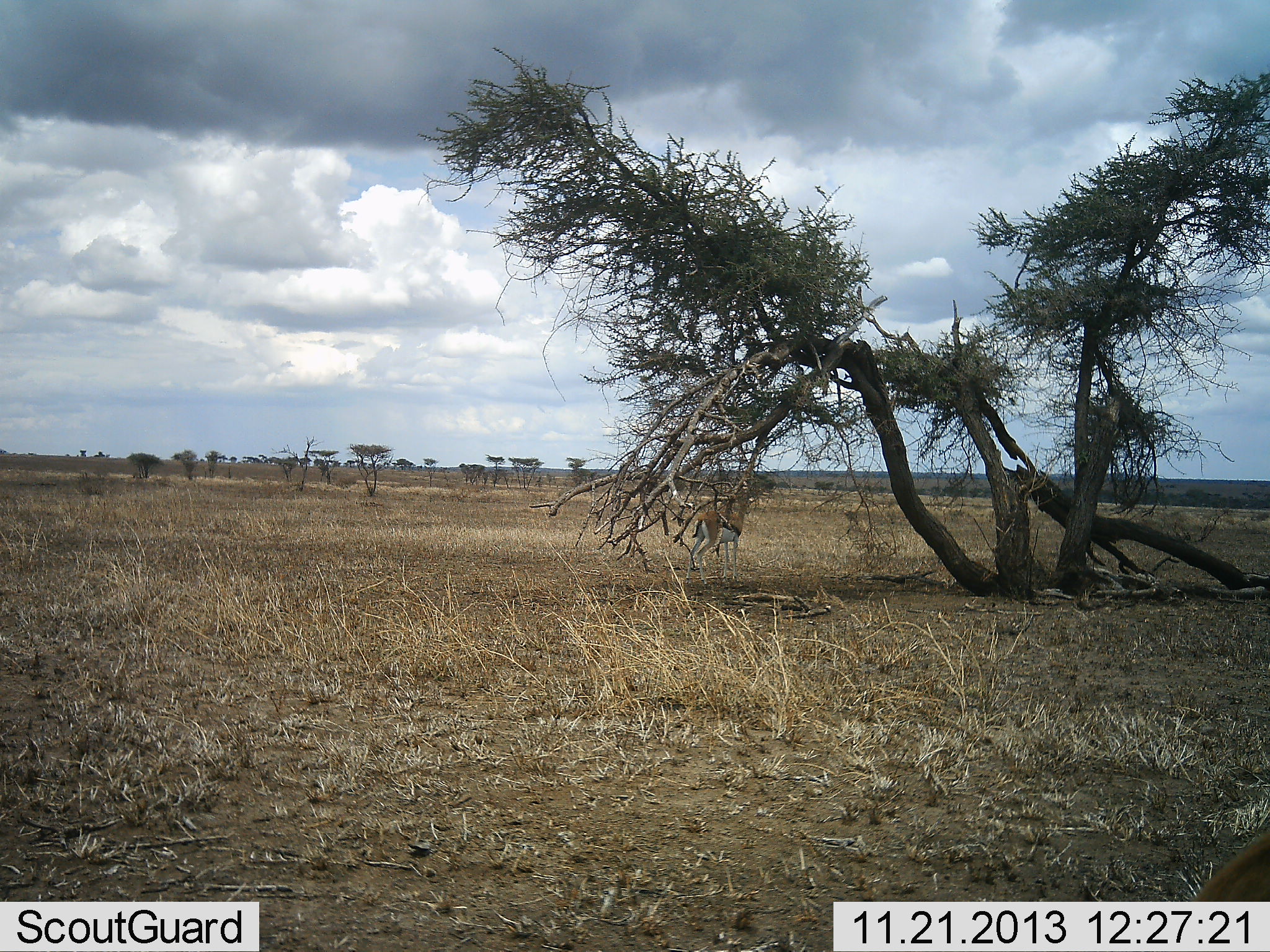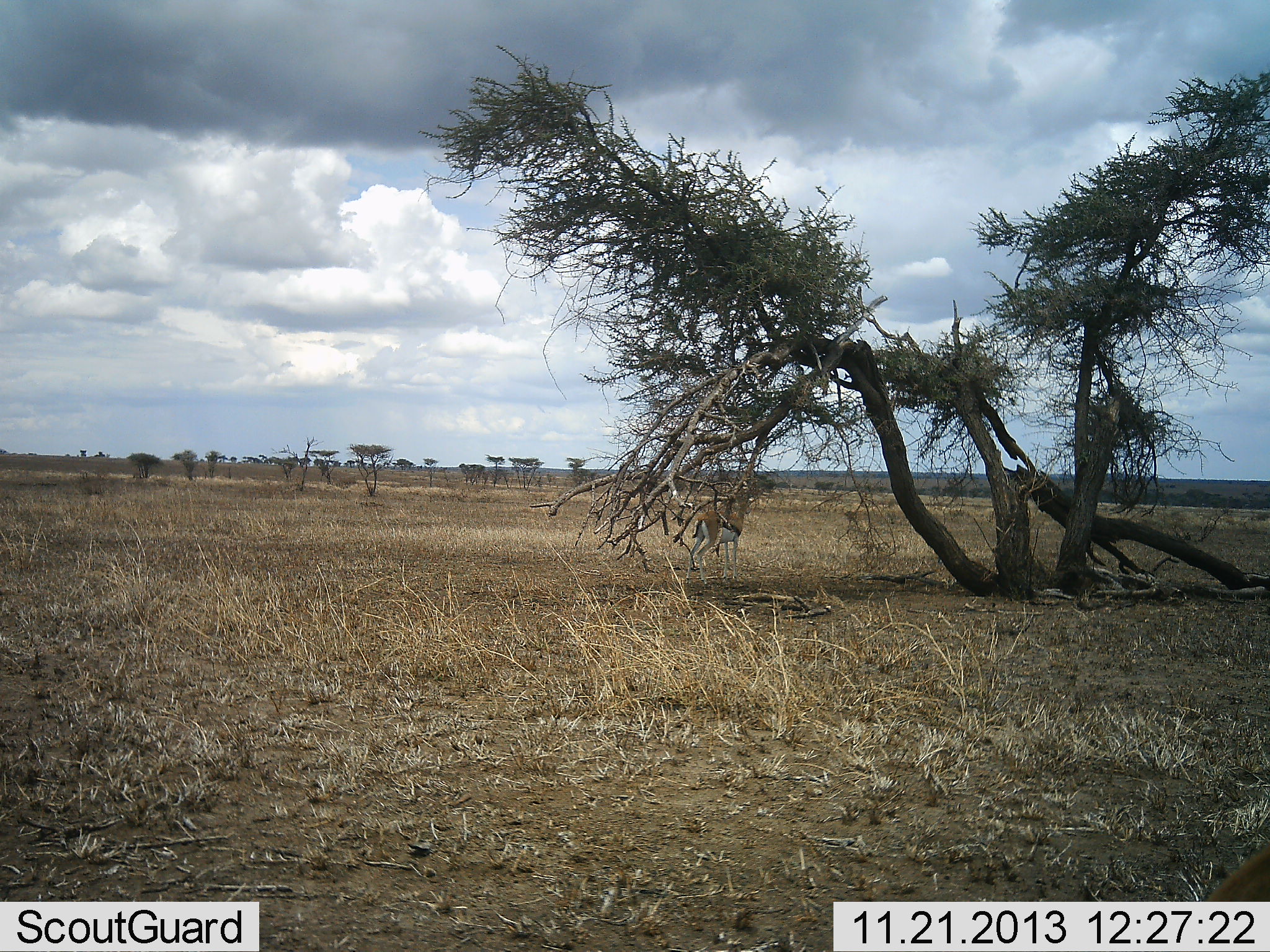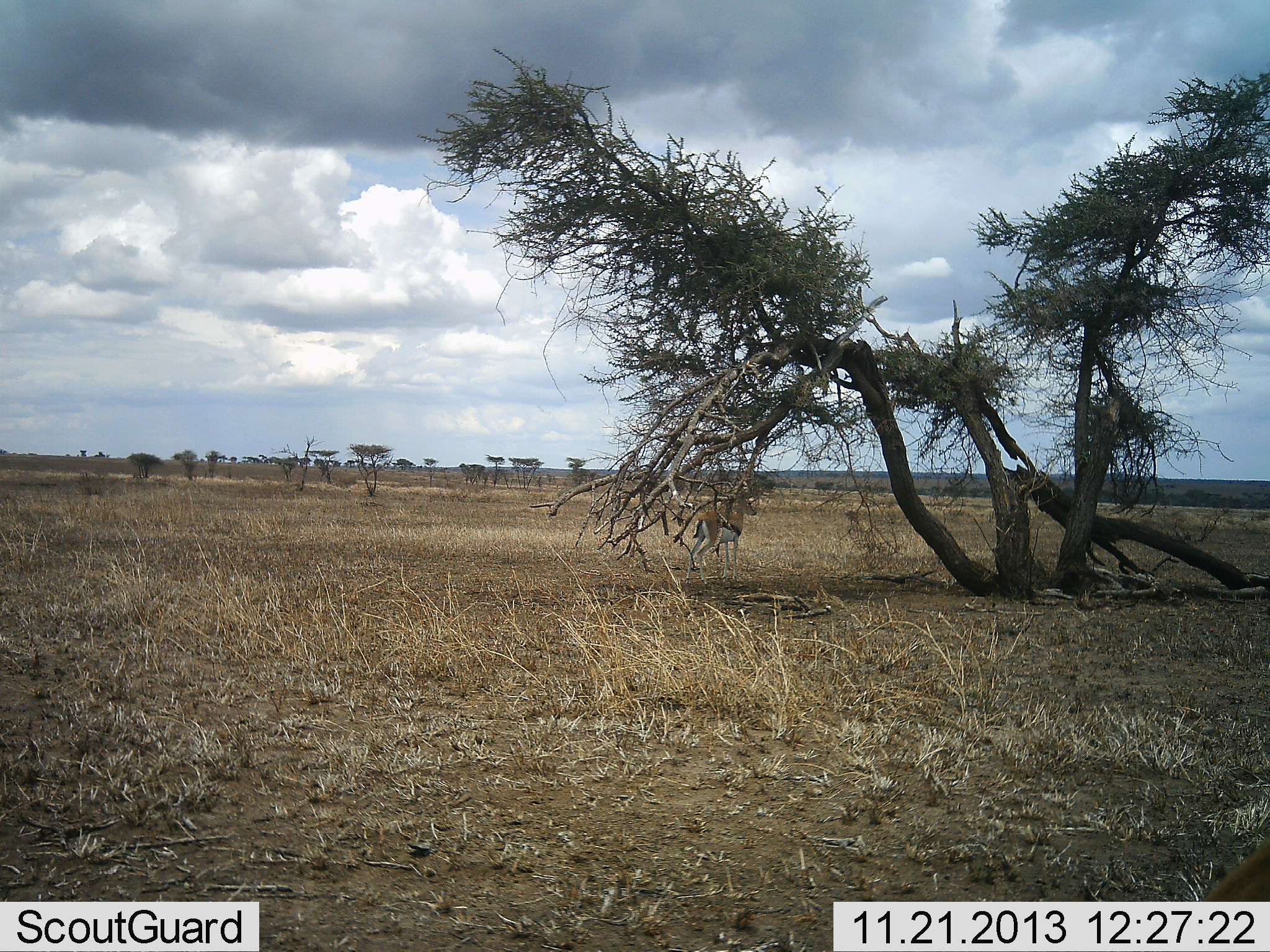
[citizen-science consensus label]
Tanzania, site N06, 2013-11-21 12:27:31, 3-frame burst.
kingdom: Animalia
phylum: Chordata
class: Mammalia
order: Artiodactyla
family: Bovidae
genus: Eudorcas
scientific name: Eudorcas thomsonii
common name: thomson's gazelle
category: gazellethomsons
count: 1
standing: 100%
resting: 0%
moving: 0%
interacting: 0%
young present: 0%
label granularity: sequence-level